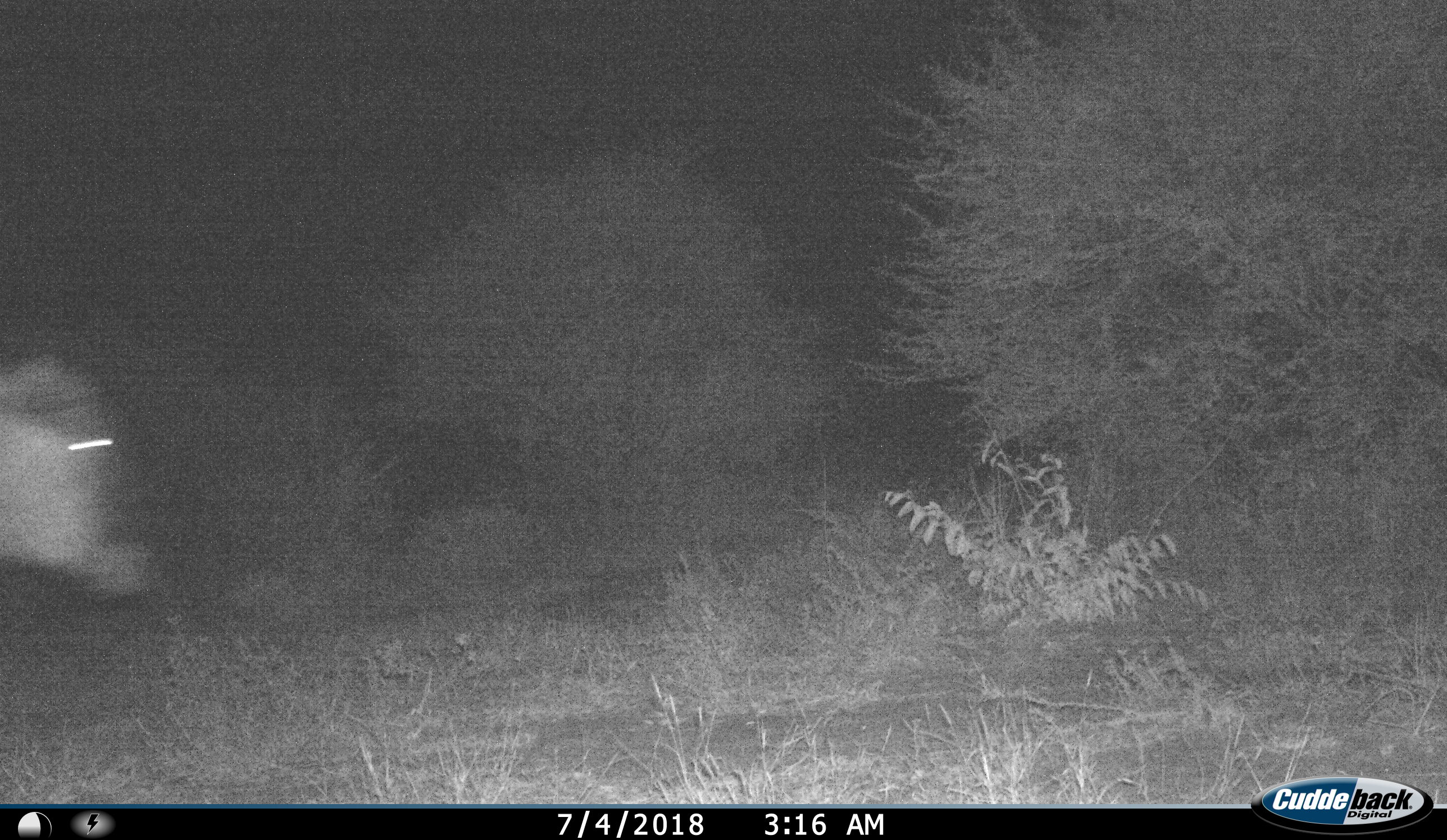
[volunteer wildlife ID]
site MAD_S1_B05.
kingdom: Animalia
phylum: Chordata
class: Mammalia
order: Artiodactyla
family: Bovidae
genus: Connochaetes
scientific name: Connochaetes taurinus taurinus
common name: blue wildebeest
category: wildebeestblue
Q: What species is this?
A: Wildebeestblue (blue wildebeest) (Connochaetes taurinus taurinus).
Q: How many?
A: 1.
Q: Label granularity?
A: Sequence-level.